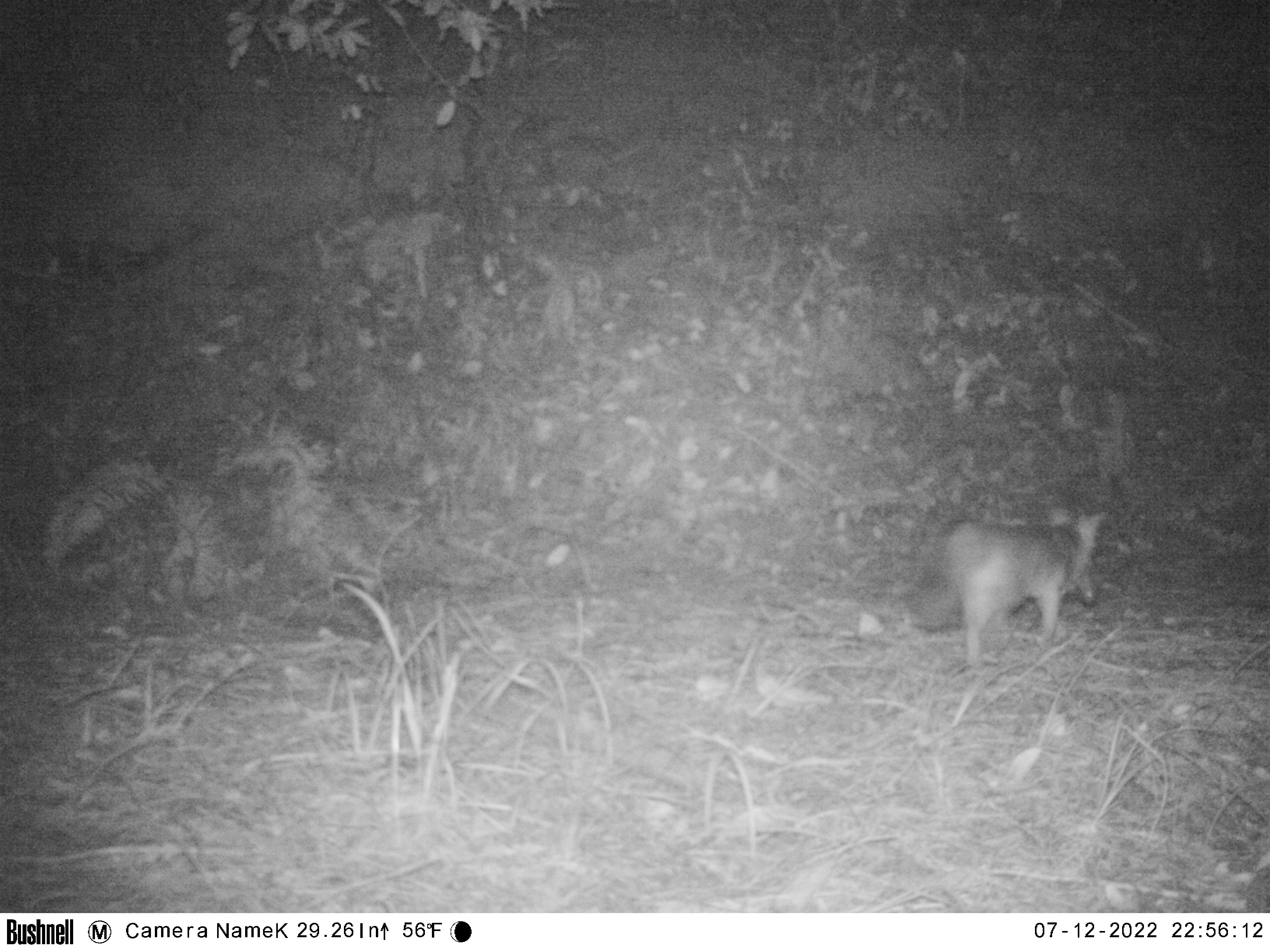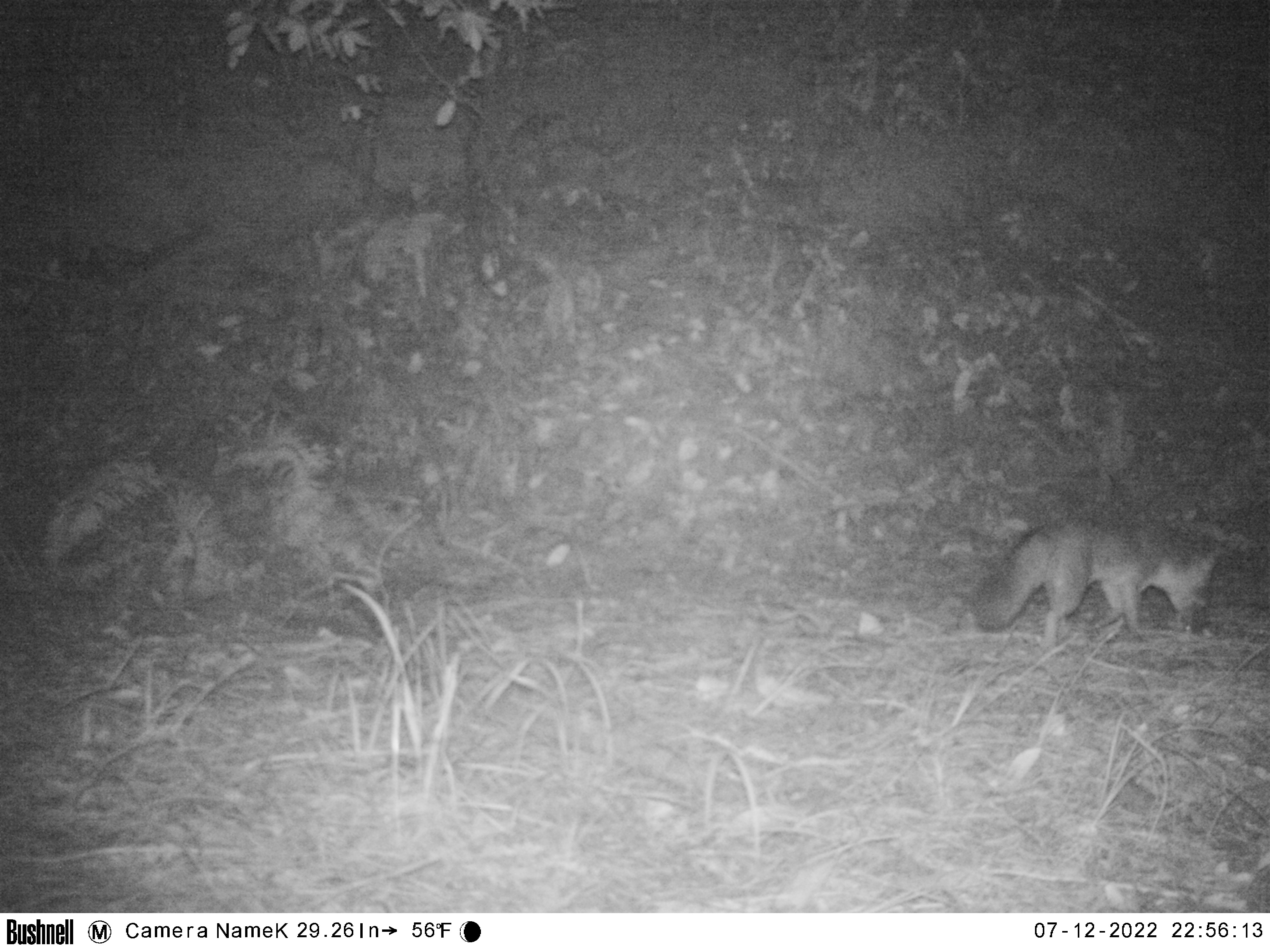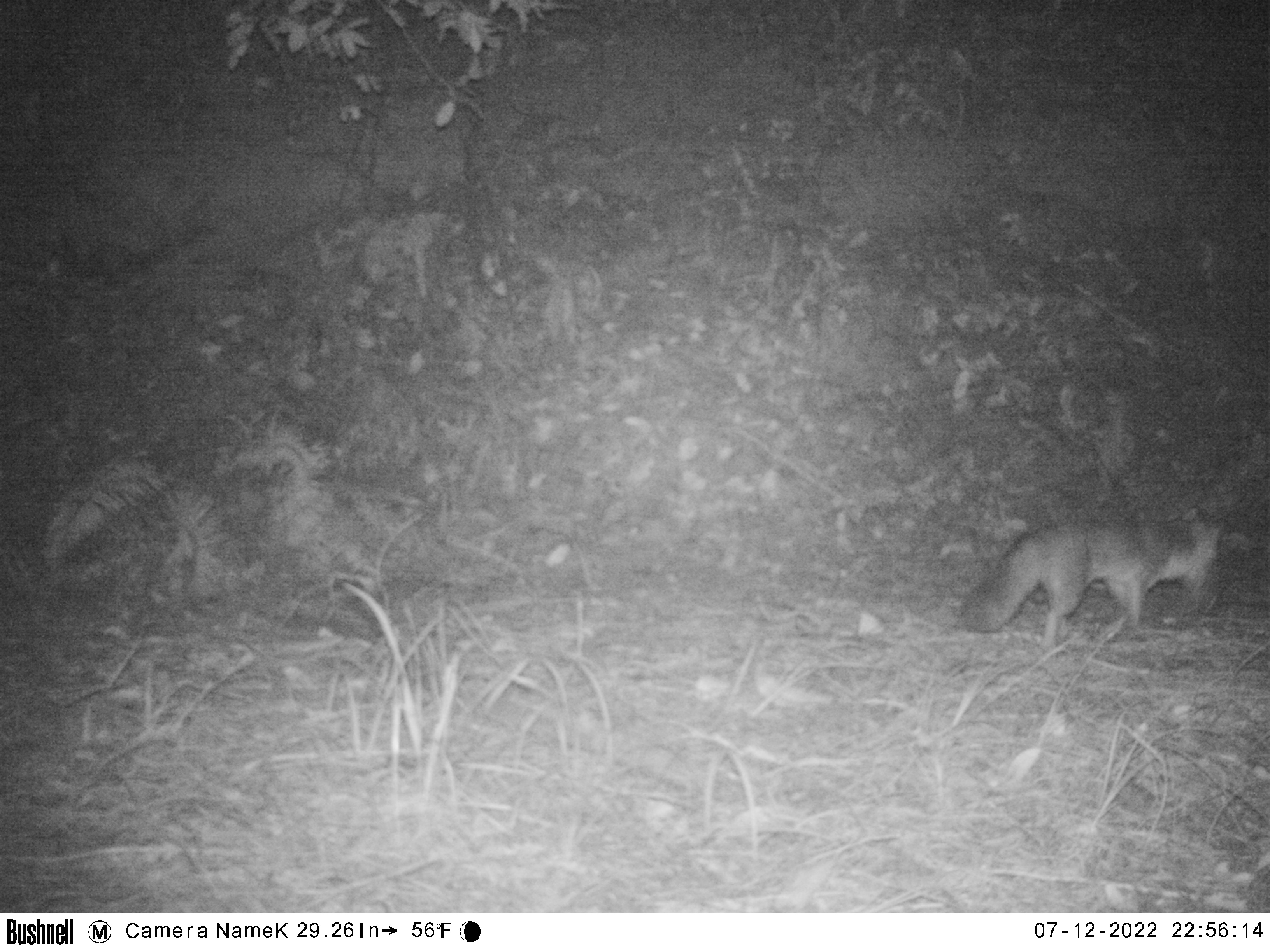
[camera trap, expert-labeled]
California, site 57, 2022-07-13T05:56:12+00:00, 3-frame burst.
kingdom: Animalia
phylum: Chordata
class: Mammalia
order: Carnivora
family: Canidae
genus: Urocyon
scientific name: Urocyon cinereoargenteus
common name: gray fox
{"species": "gray fox (Urocyon cinereoargenteus)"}